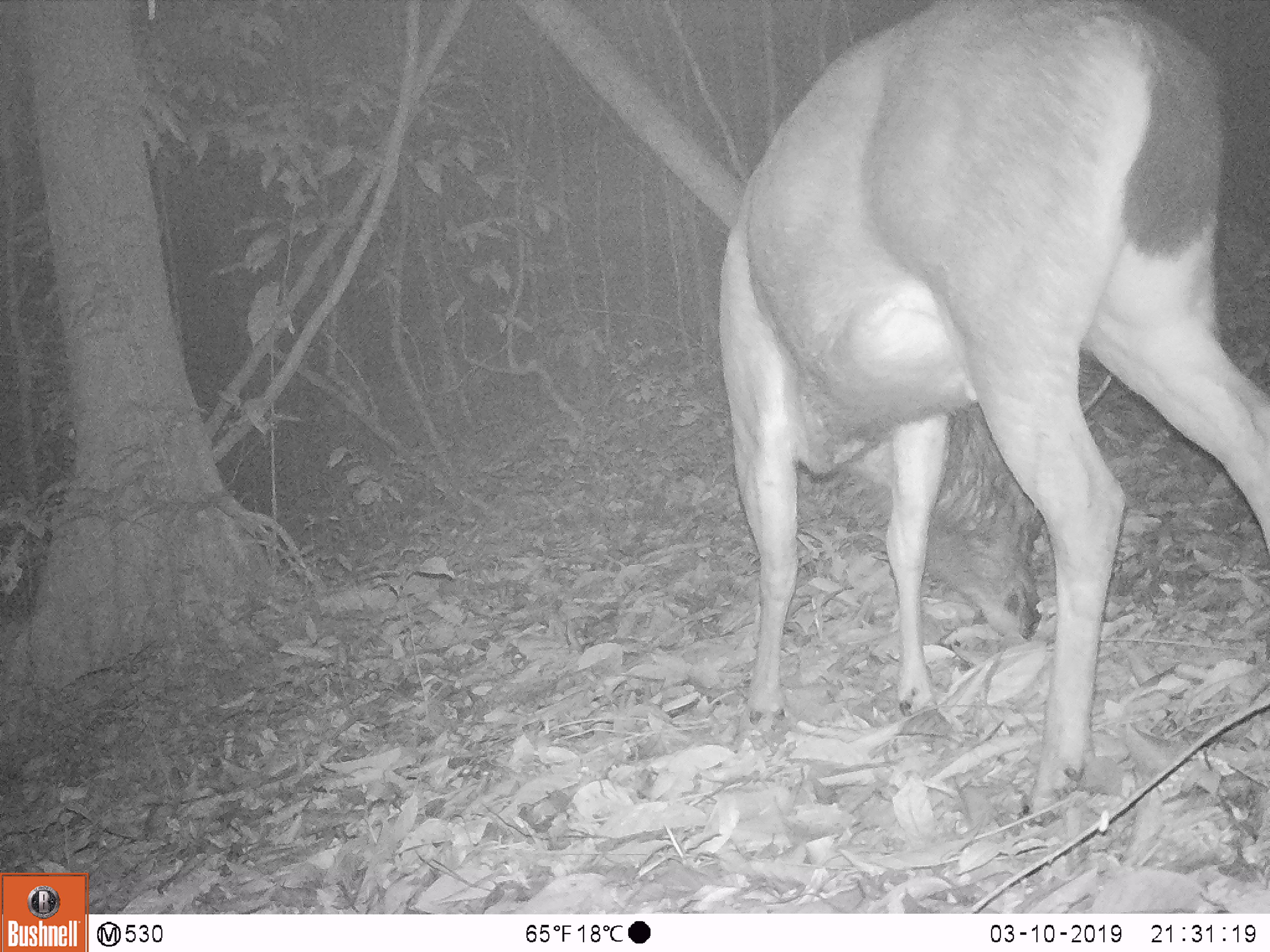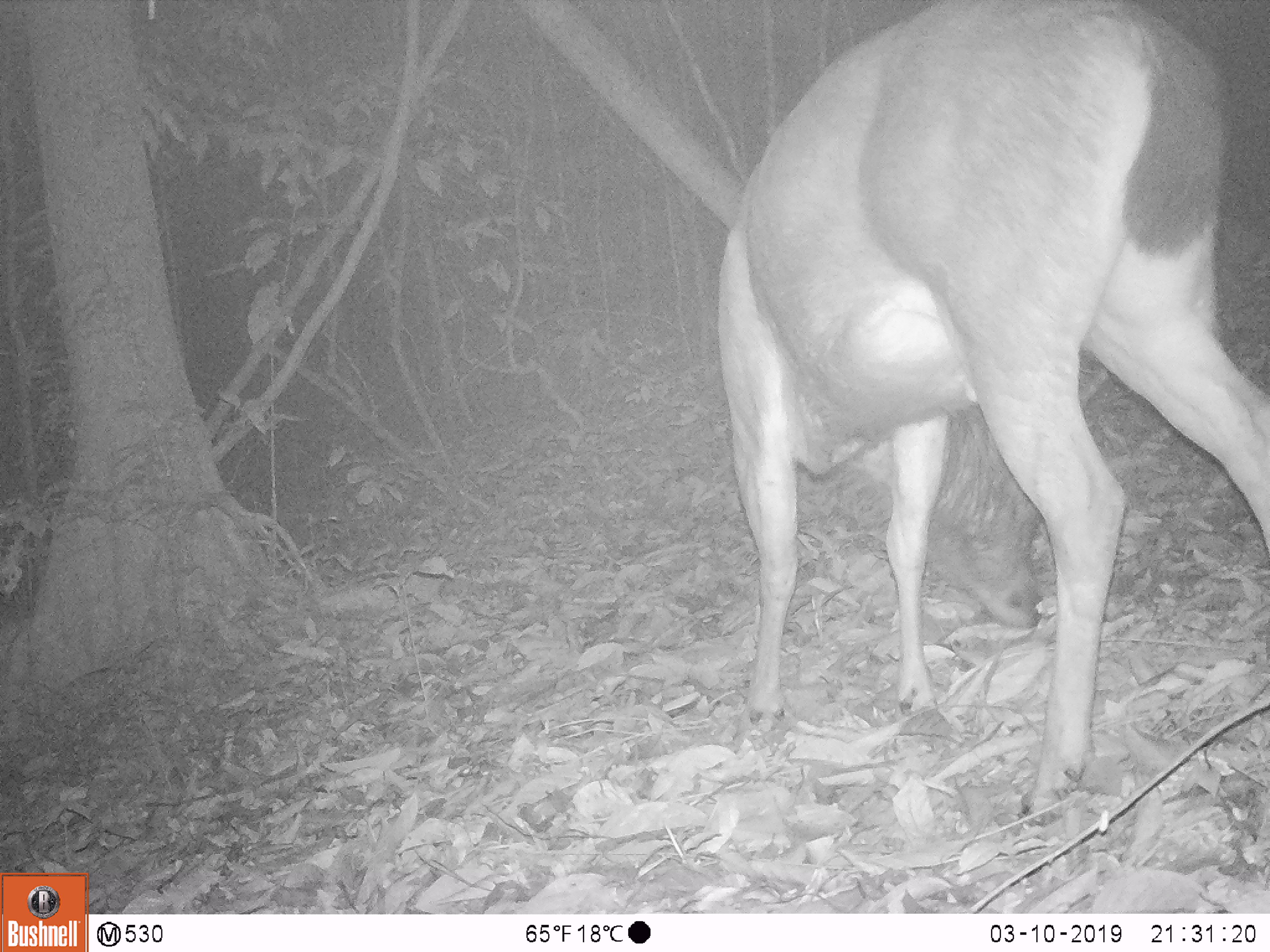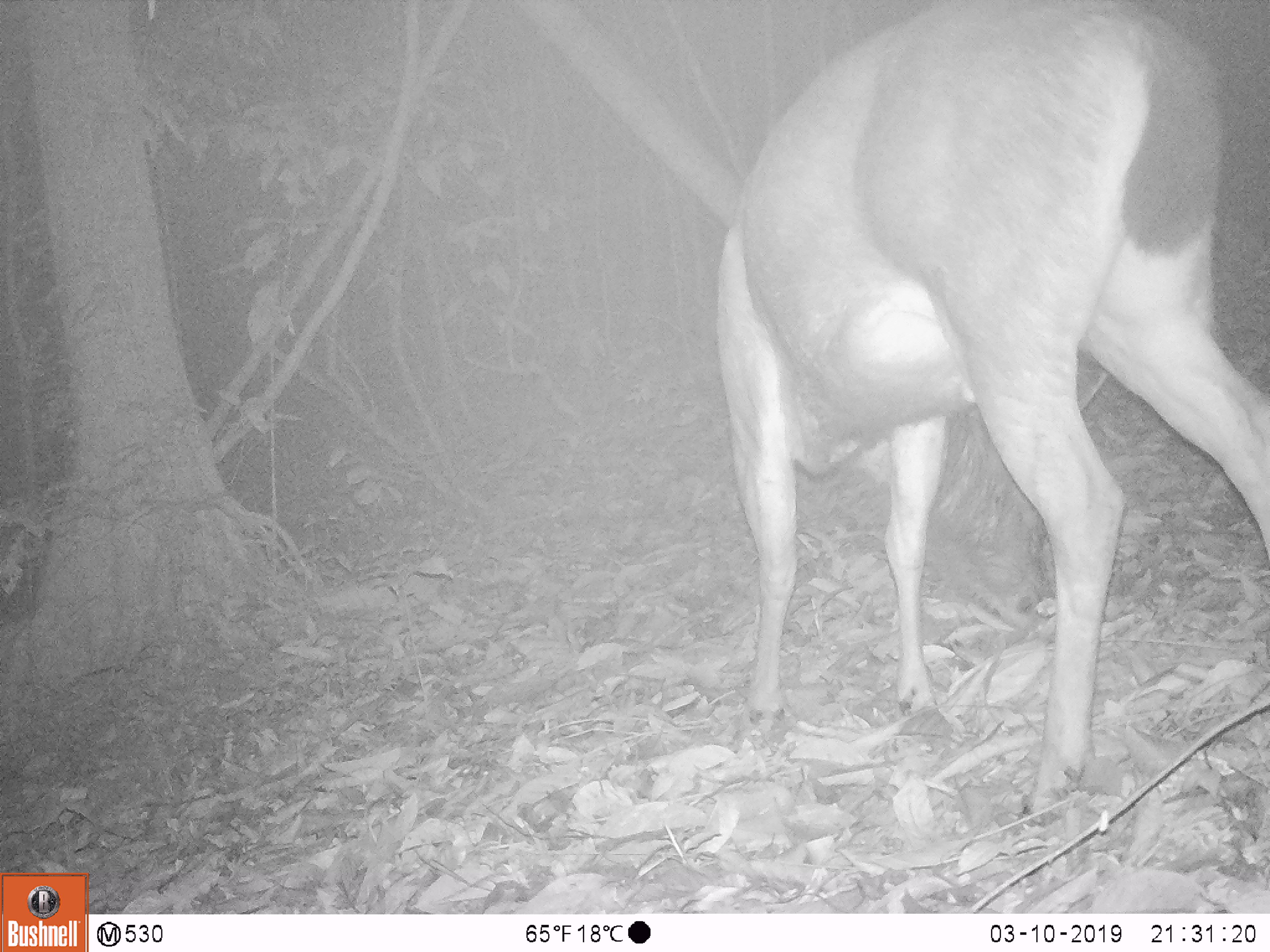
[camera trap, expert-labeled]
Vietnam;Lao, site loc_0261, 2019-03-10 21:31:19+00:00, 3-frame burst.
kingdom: Animalia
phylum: Chordata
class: Mammalia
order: Artiodactyla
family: Cervidae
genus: Rusa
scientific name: Rusa unicolor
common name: sambar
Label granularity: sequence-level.